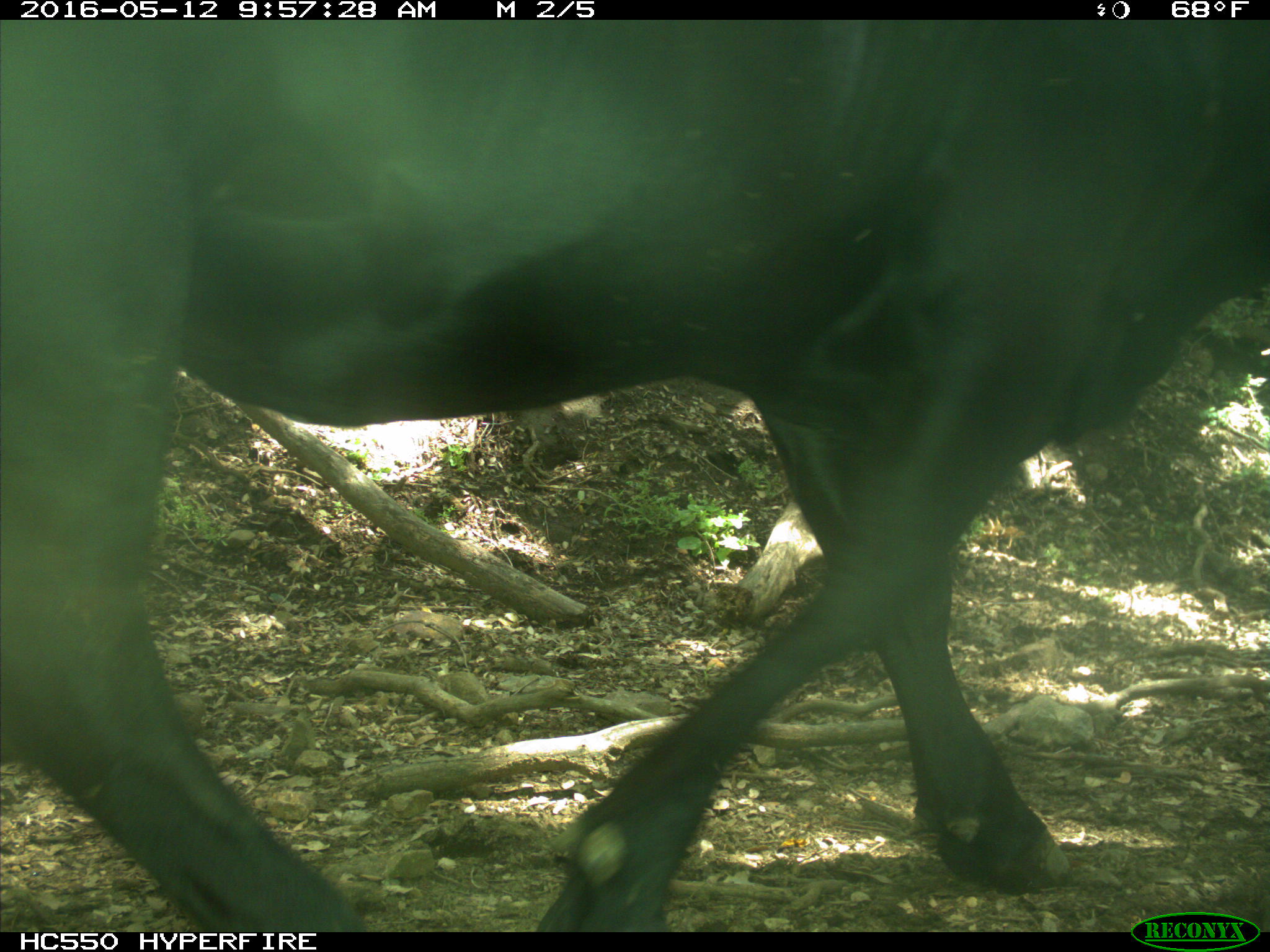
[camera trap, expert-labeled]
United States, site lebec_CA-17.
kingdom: Animalia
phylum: Chordata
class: Mammalia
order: Artiodactyla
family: Bovidae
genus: Bos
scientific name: Bos taurus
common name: domestic cow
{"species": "Bos taurus (domestic cow)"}